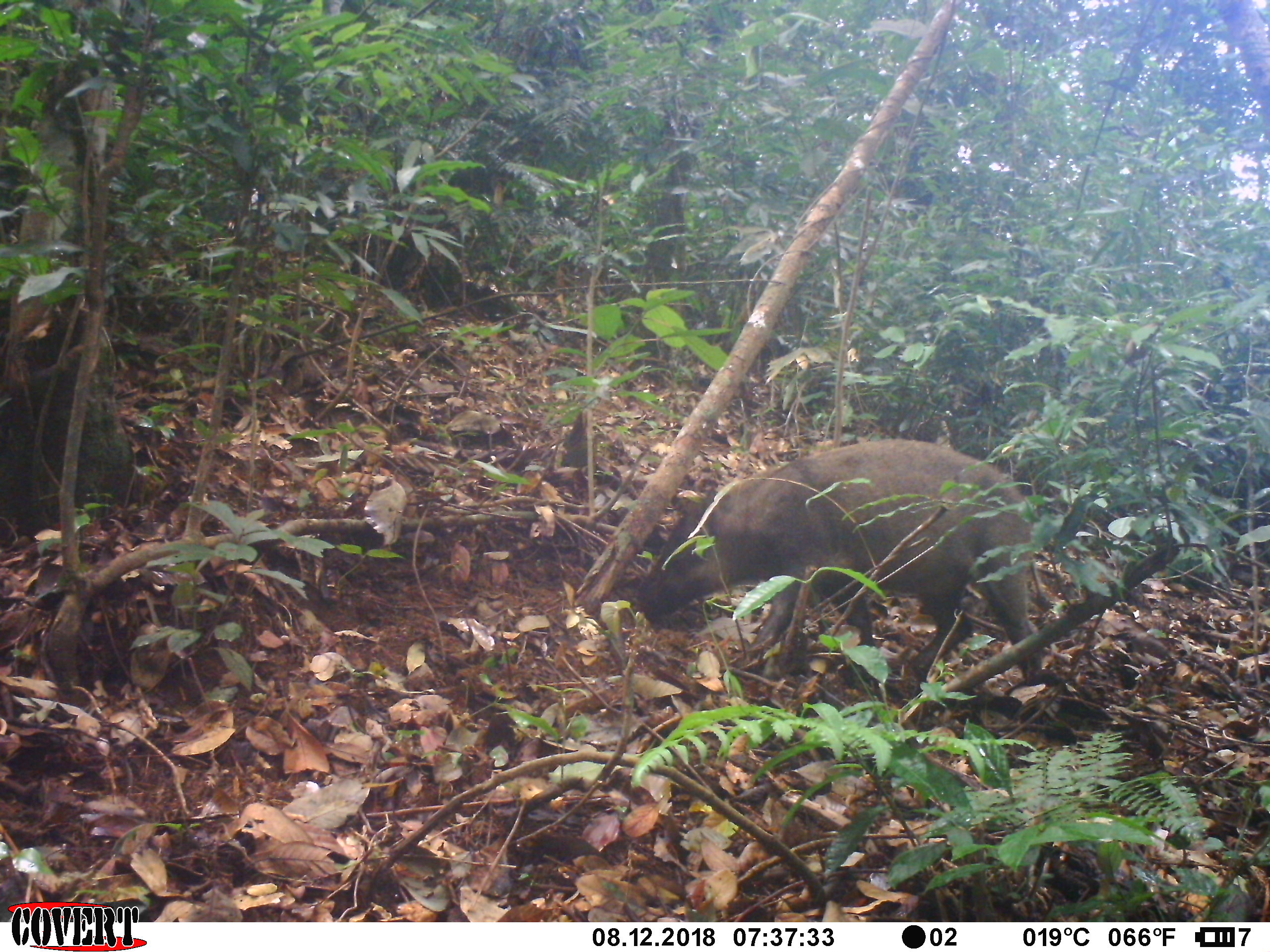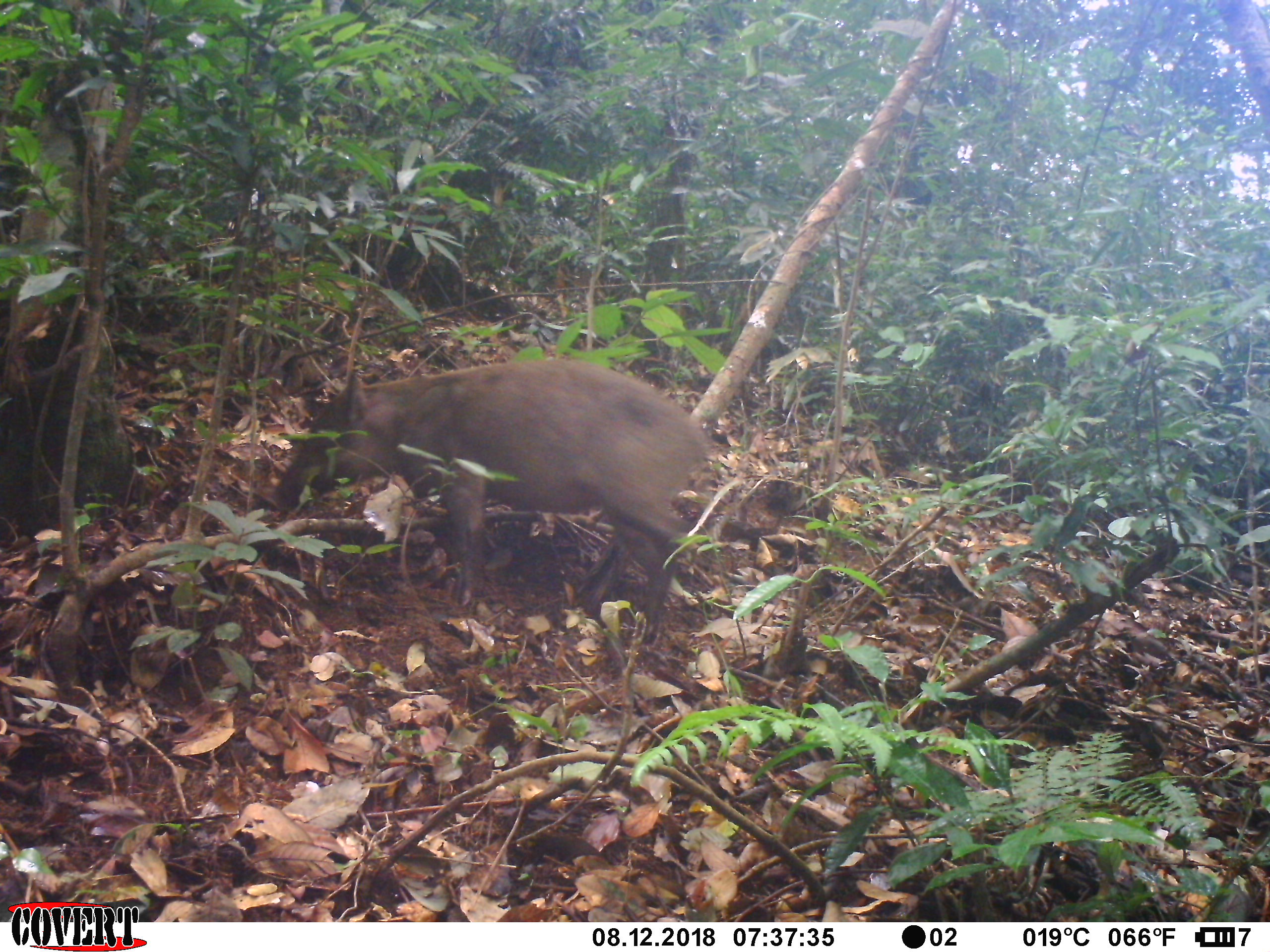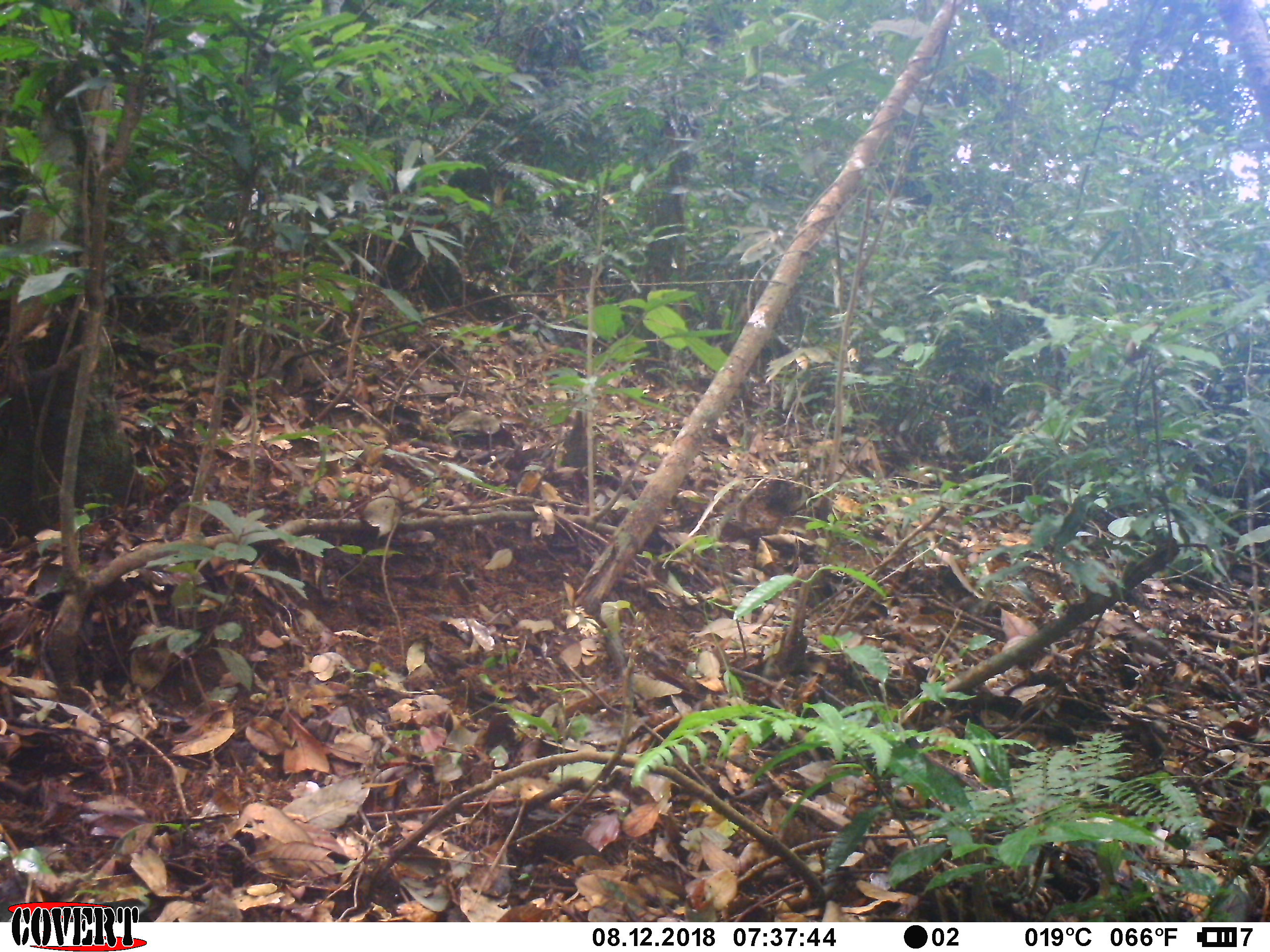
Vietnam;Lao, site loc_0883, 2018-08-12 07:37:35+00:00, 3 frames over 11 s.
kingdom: Animalia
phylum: Chordata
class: Mammalia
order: Artiodactyla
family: Suidae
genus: Sus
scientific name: Sus scrofa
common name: eurasian wild pig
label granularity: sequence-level